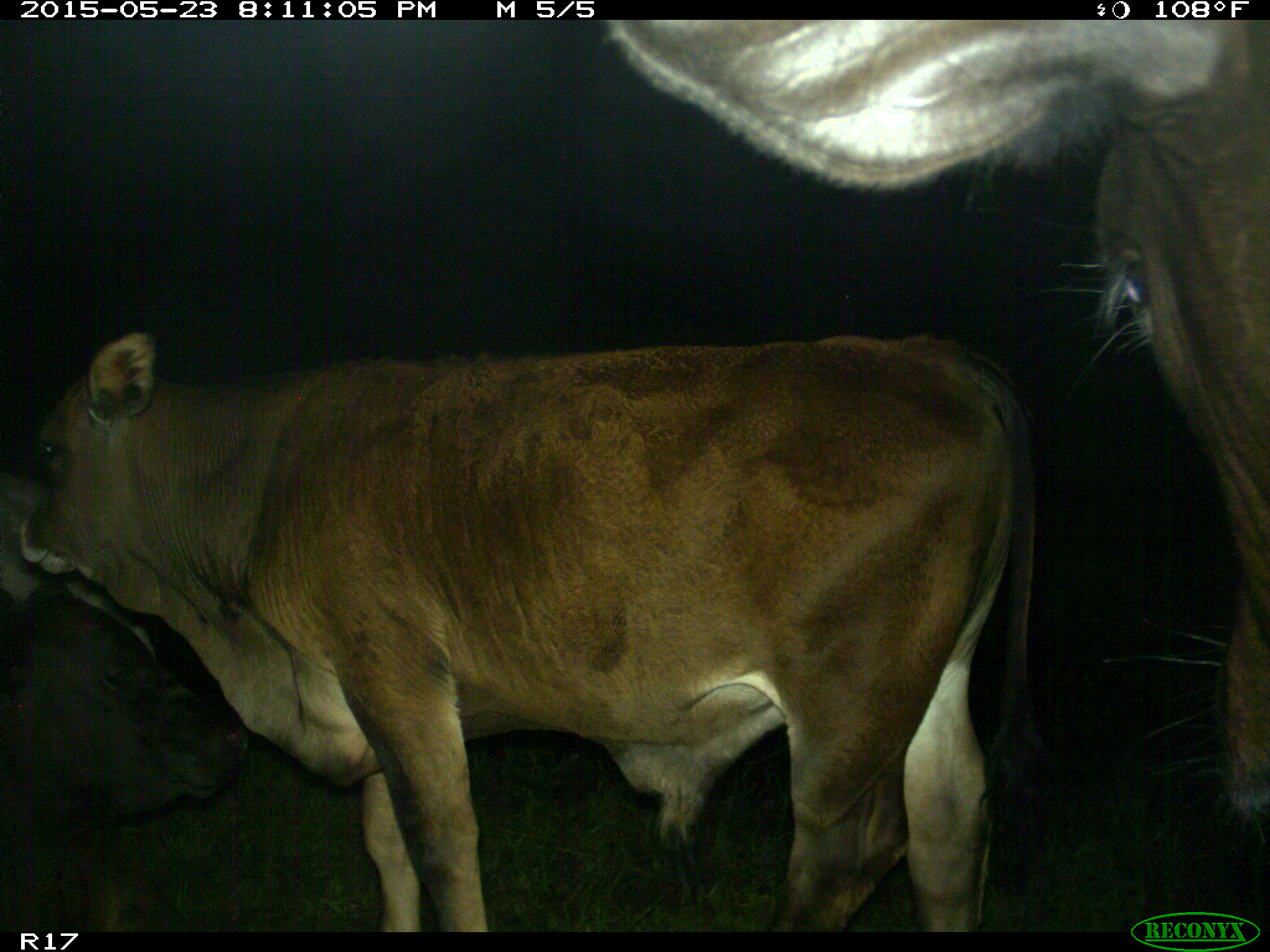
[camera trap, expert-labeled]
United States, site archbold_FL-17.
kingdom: Animalia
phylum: Chordata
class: Mammalia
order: Artiodactyla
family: Bovidae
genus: Bos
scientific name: Bos taurus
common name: domestic cow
Bos taurus (domestic cow).